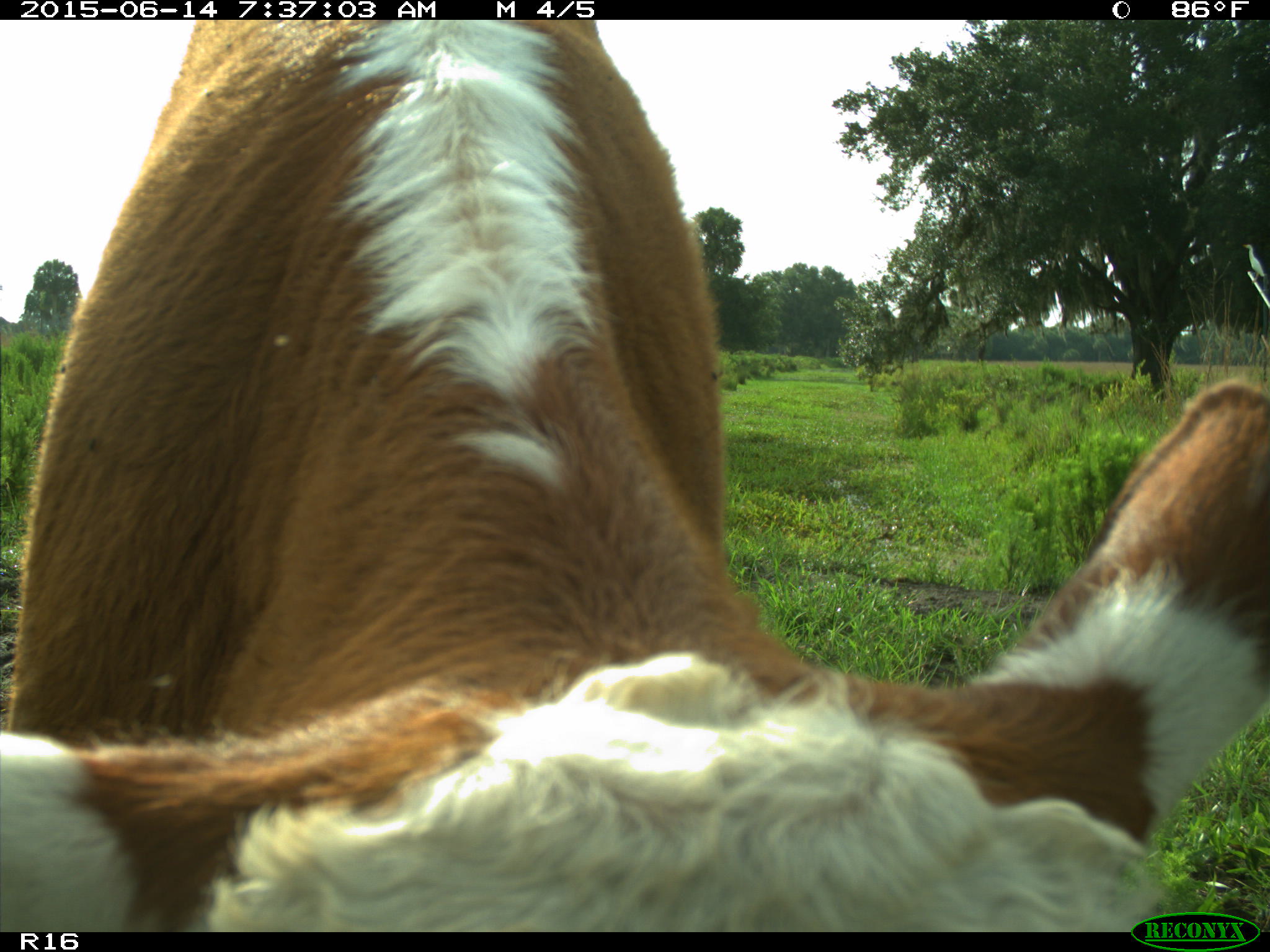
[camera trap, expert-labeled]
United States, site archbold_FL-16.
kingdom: Animalia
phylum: Chordata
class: Mammalia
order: Artiodactyla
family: Bovidae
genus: Bos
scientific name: Bos taurus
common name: domestic cow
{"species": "Bos taurus (domestic cow)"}